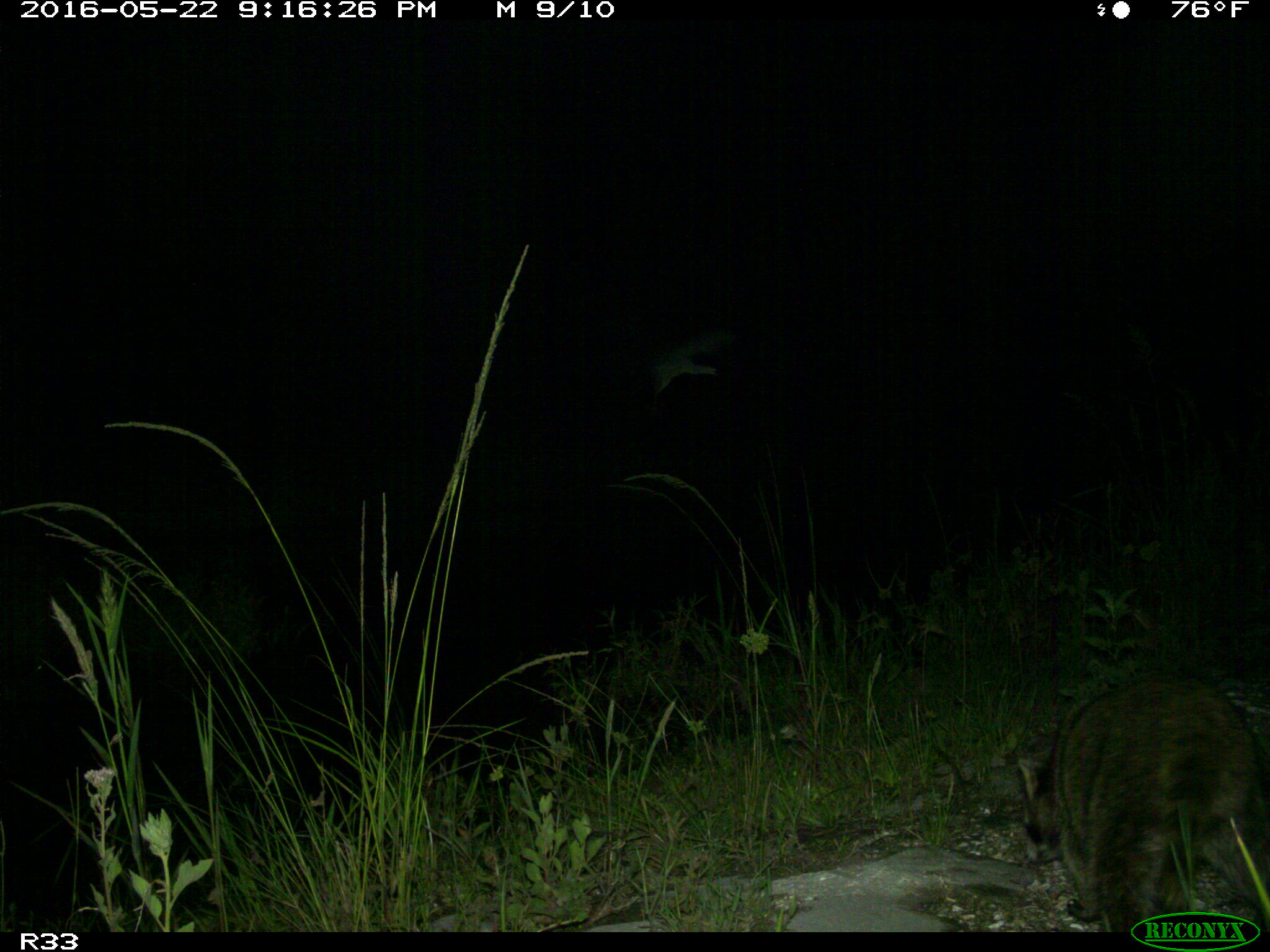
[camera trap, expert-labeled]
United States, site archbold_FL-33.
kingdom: Animalia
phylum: Chordata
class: Mammalia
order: Carnivora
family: Procyonidae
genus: Procyon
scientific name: Procyon lotor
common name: common raccoon